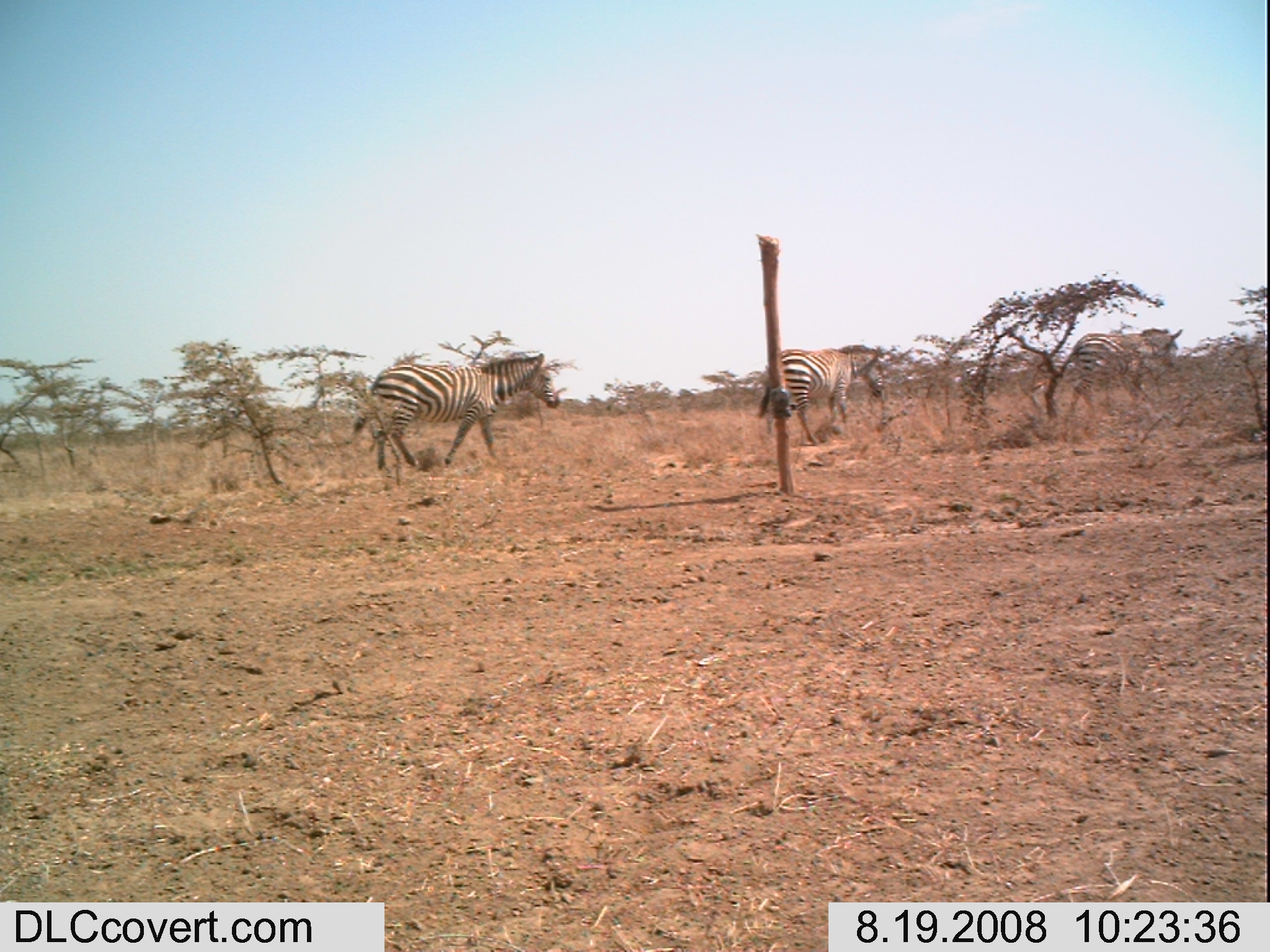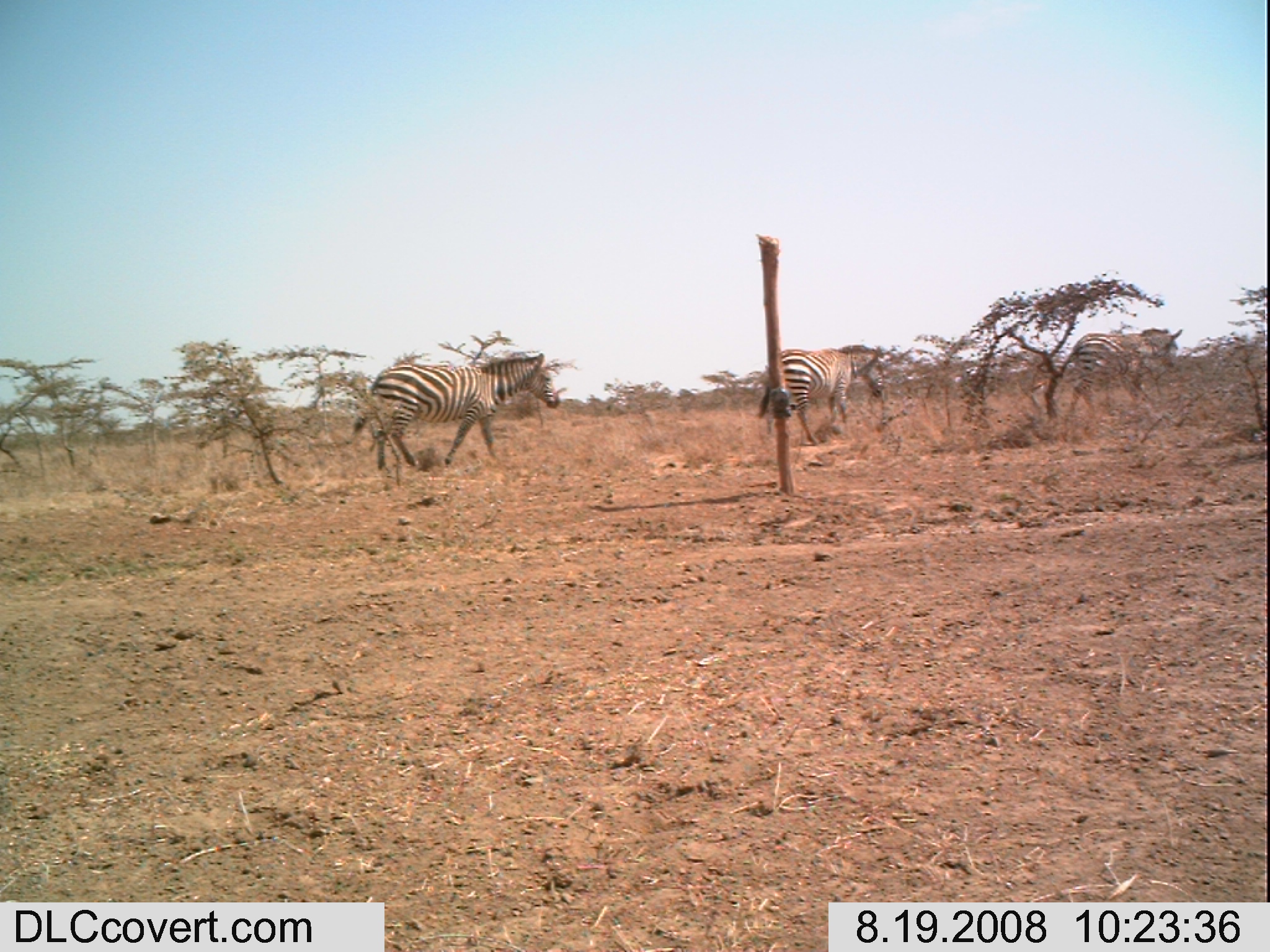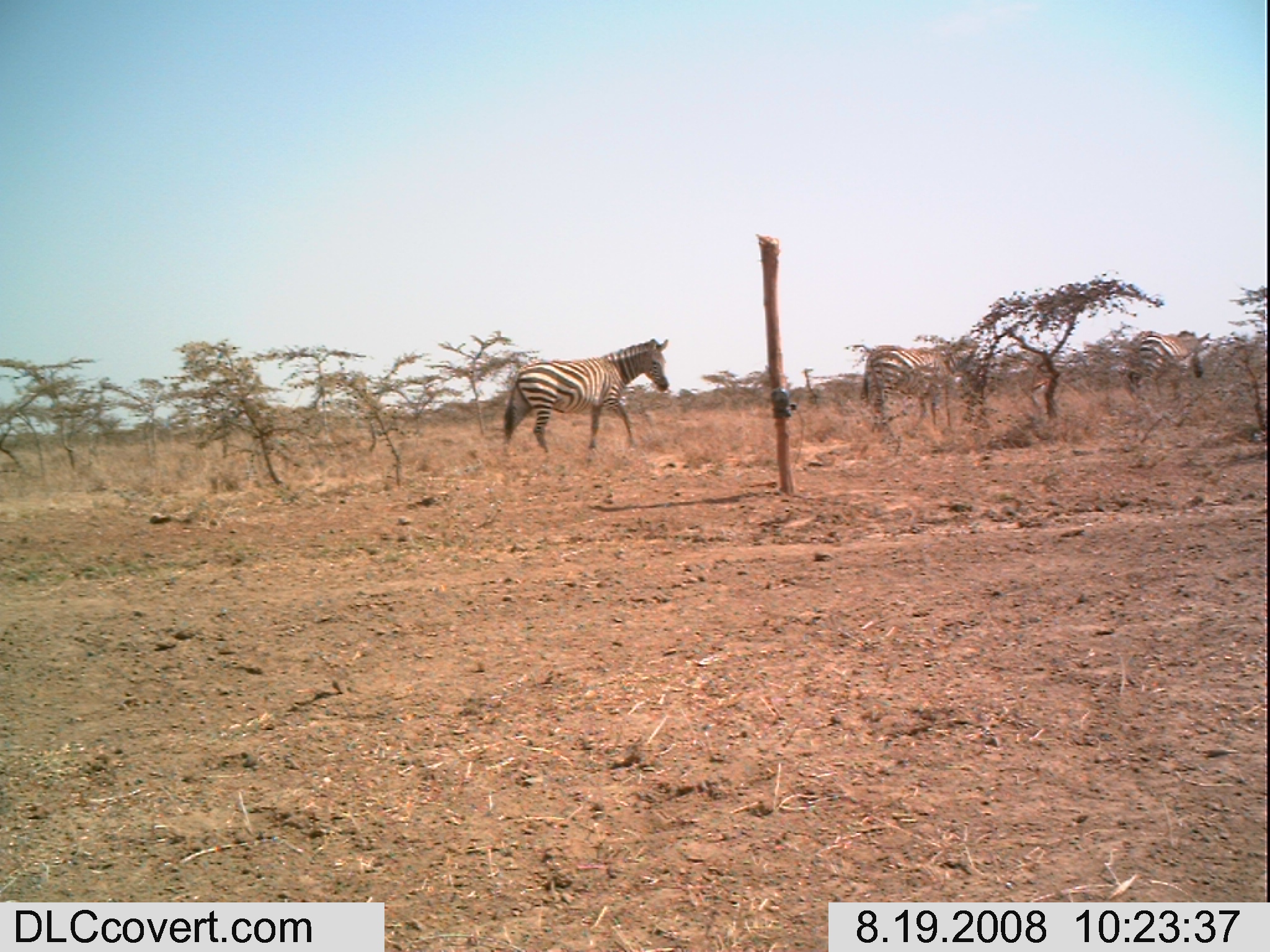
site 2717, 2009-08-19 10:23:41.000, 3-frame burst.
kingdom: Animalia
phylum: Chordata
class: Mammalia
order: Perissodactyla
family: Equidae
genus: Equus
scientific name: Equus quagga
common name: plains zebra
Equus quagga (plains zebra), count 3.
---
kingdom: Animalia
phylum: Chordata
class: Mammalia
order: Artiodactyla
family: Bovidae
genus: Nanger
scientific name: Nanger granti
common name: grant's gazelle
Nanger granti (grant's gazelle), count 1.